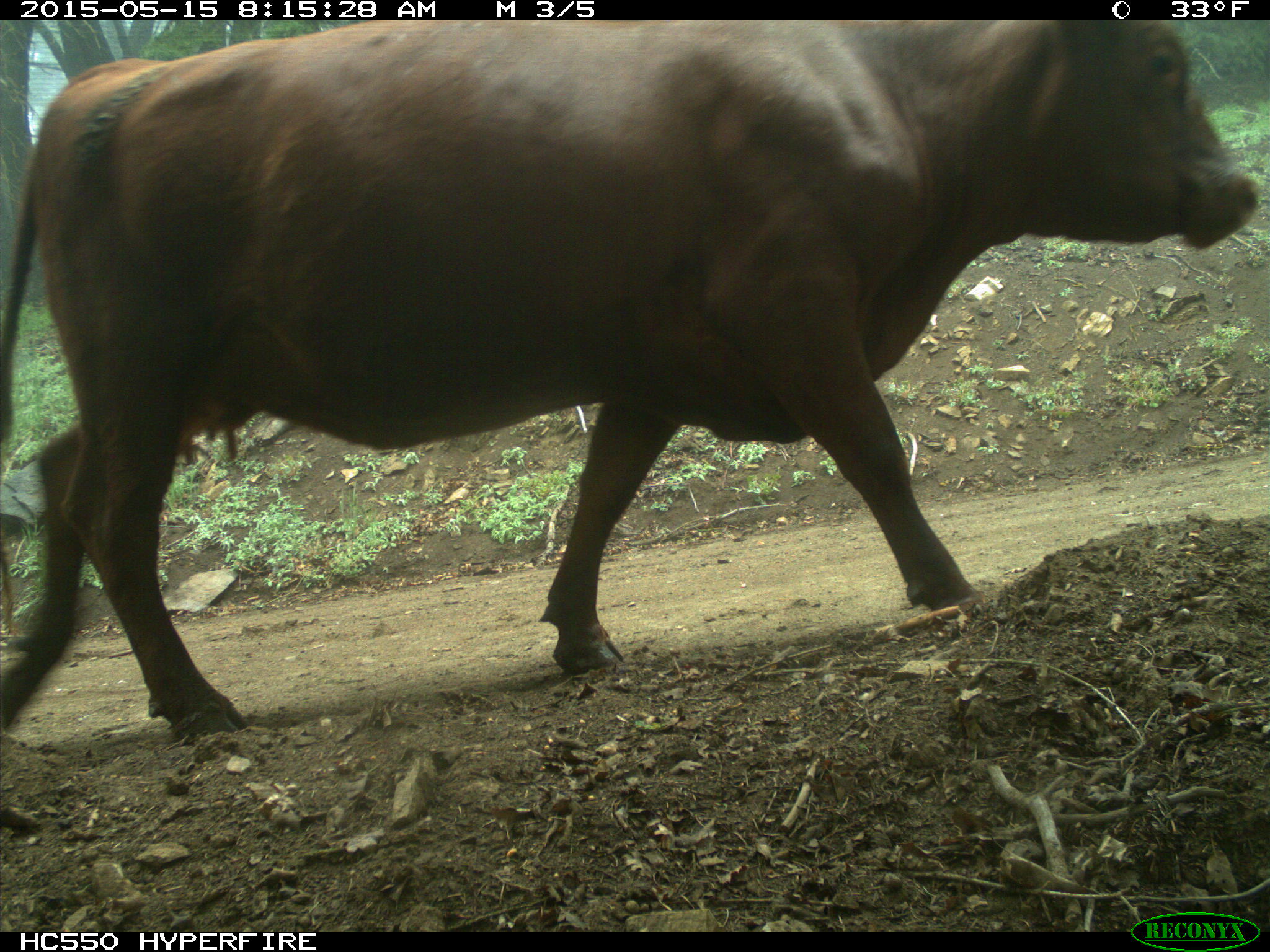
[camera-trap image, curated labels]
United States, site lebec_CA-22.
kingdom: Animalia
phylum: Chordata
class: Mammalia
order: Artiodactyla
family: Bovidae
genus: Bos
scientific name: Bos taurus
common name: domestic cow